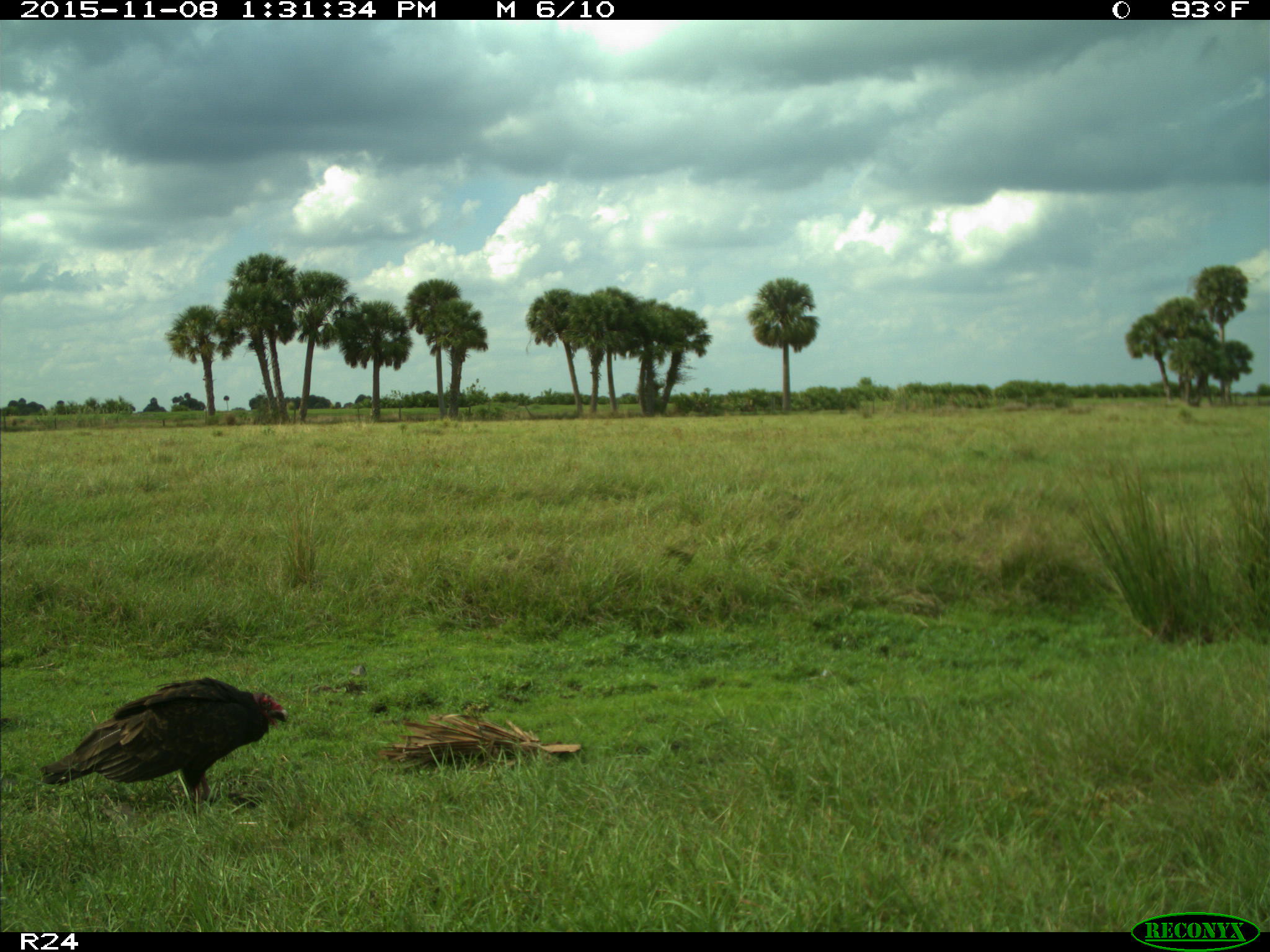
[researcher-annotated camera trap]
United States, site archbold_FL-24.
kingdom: Animalia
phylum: Chordata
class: Aves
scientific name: Aves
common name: birds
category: unidentified bird